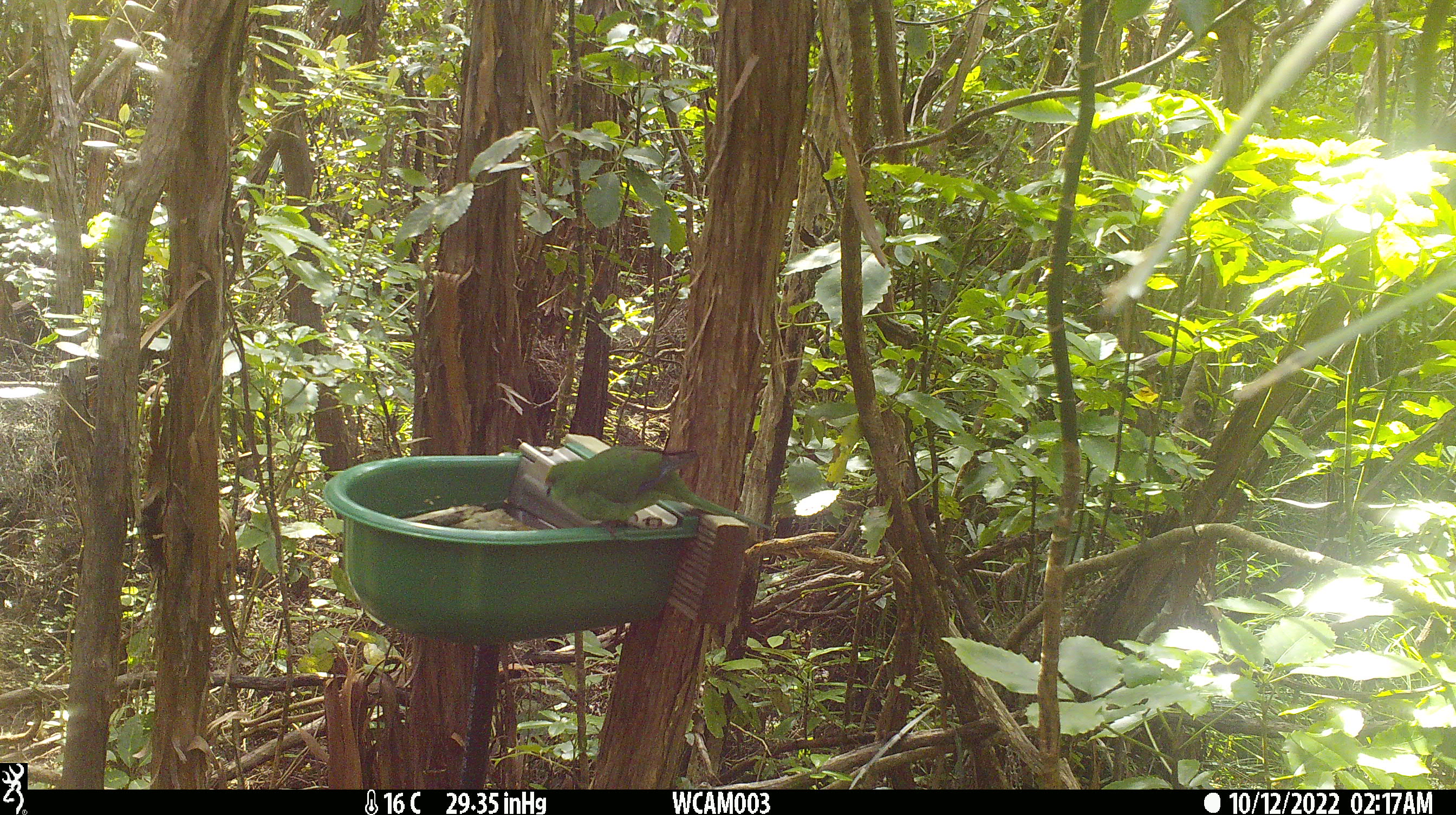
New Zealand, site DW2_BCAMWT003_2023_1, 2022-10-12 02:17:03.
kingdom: Animalia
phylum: Chordata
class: Aves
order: Psittaciformes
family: Psittaculidae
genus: Cyanoramphus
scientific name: Cyanoramphus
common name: parakeet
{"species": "parakeet (Cyanoramphus)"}